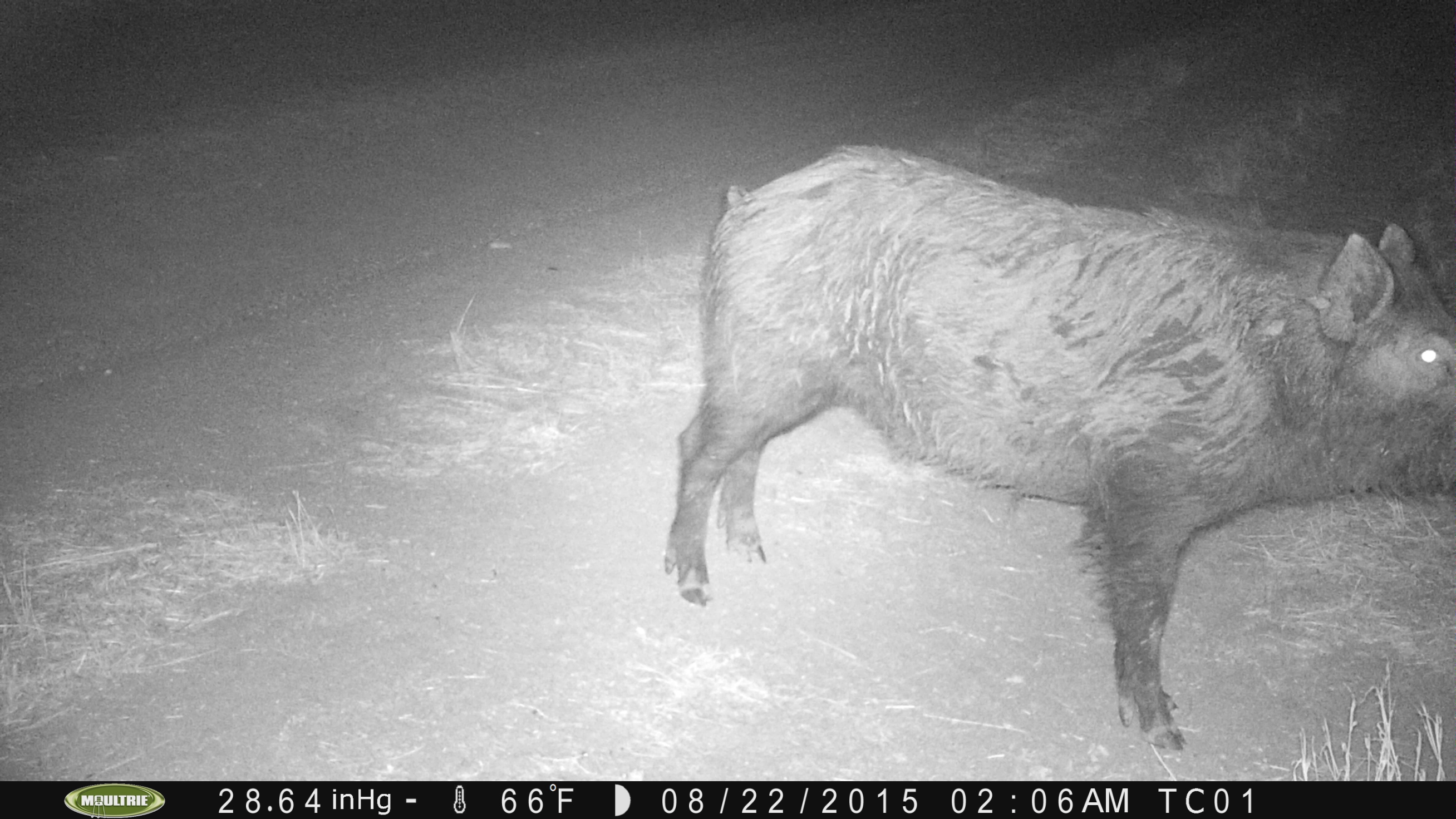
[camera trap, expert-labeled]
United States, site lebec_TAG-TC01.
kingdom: Animalia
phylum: Chordata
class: Mammalia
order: Artiodactyla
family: Suidae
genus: Sus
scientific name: Sus scrofa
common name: wild boar